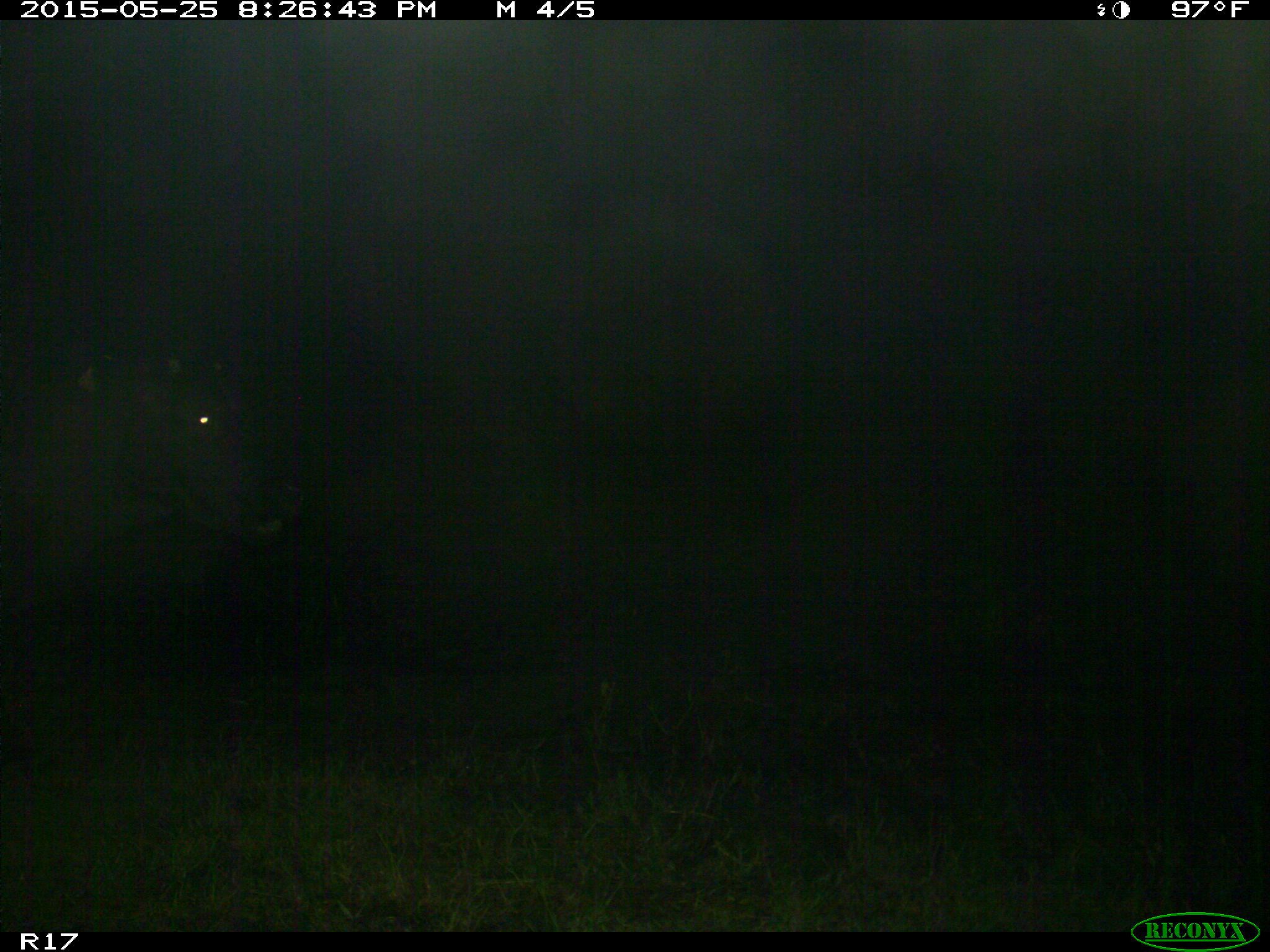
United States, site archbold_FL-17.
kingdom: Animalia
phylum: Chordata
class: Mammalia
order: Artiodactyla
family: Bovidae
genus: Bos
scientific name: Bos taurus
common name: domestic cow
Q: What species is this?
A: Bos taurus (domestic cow).